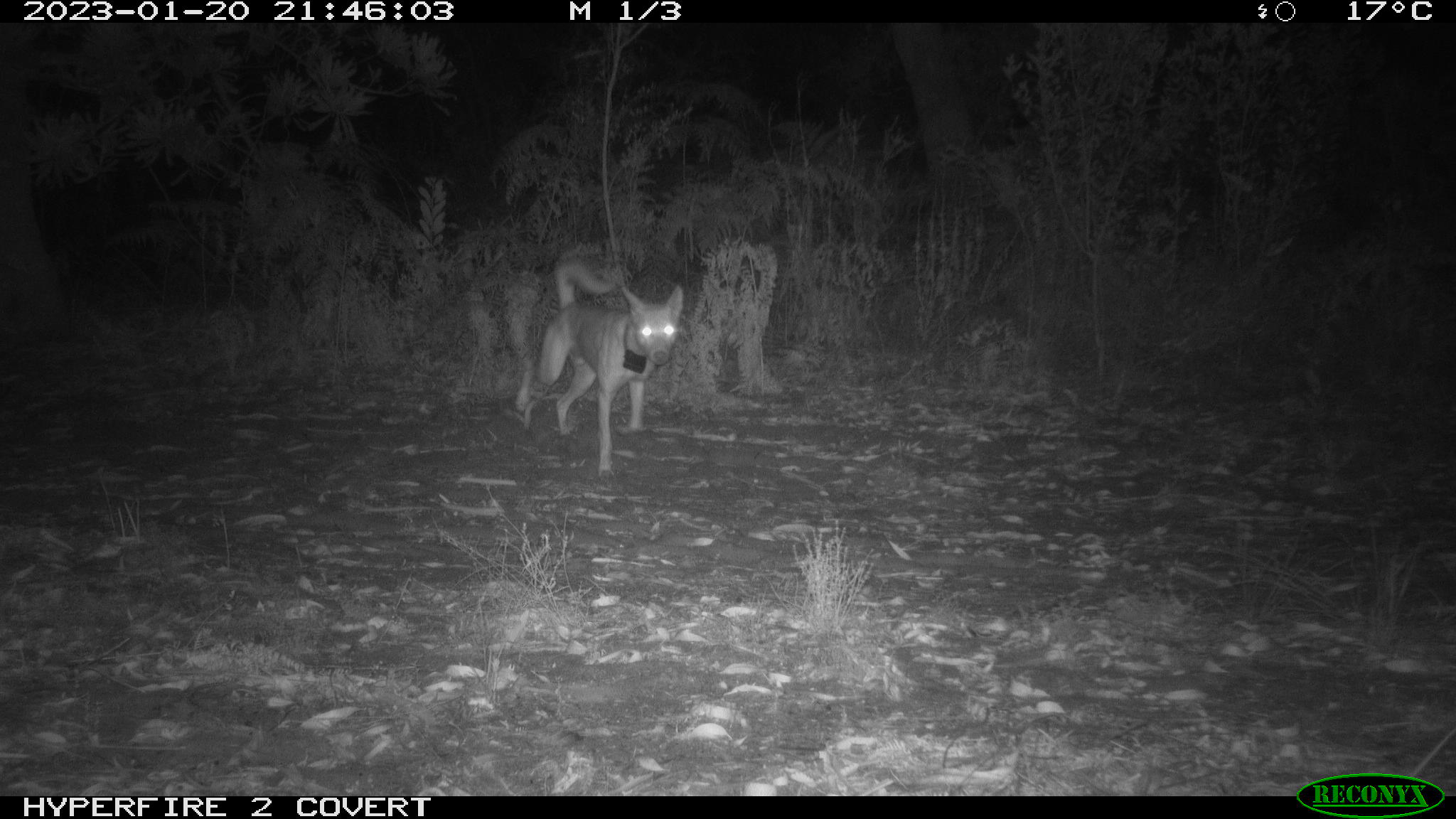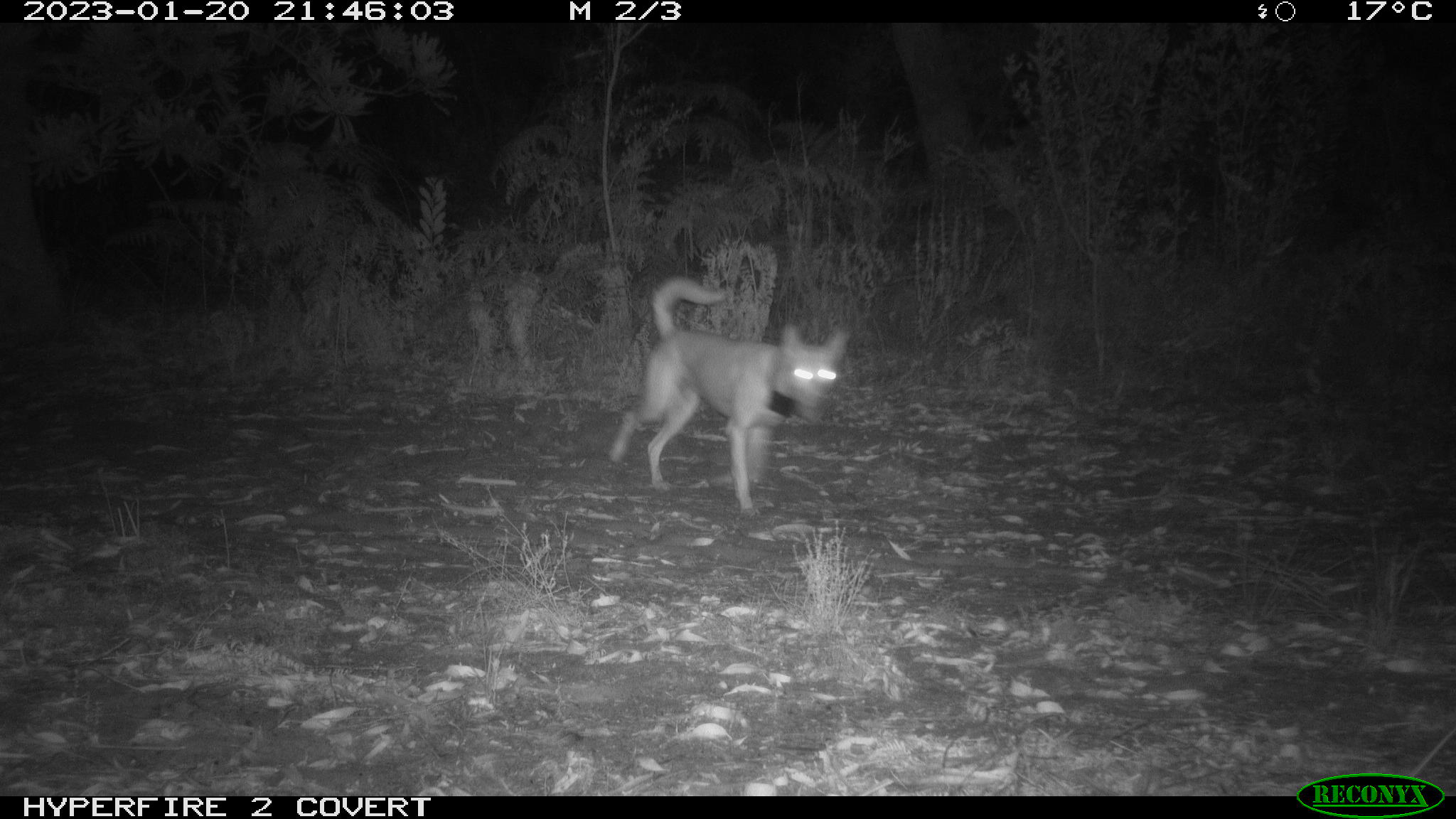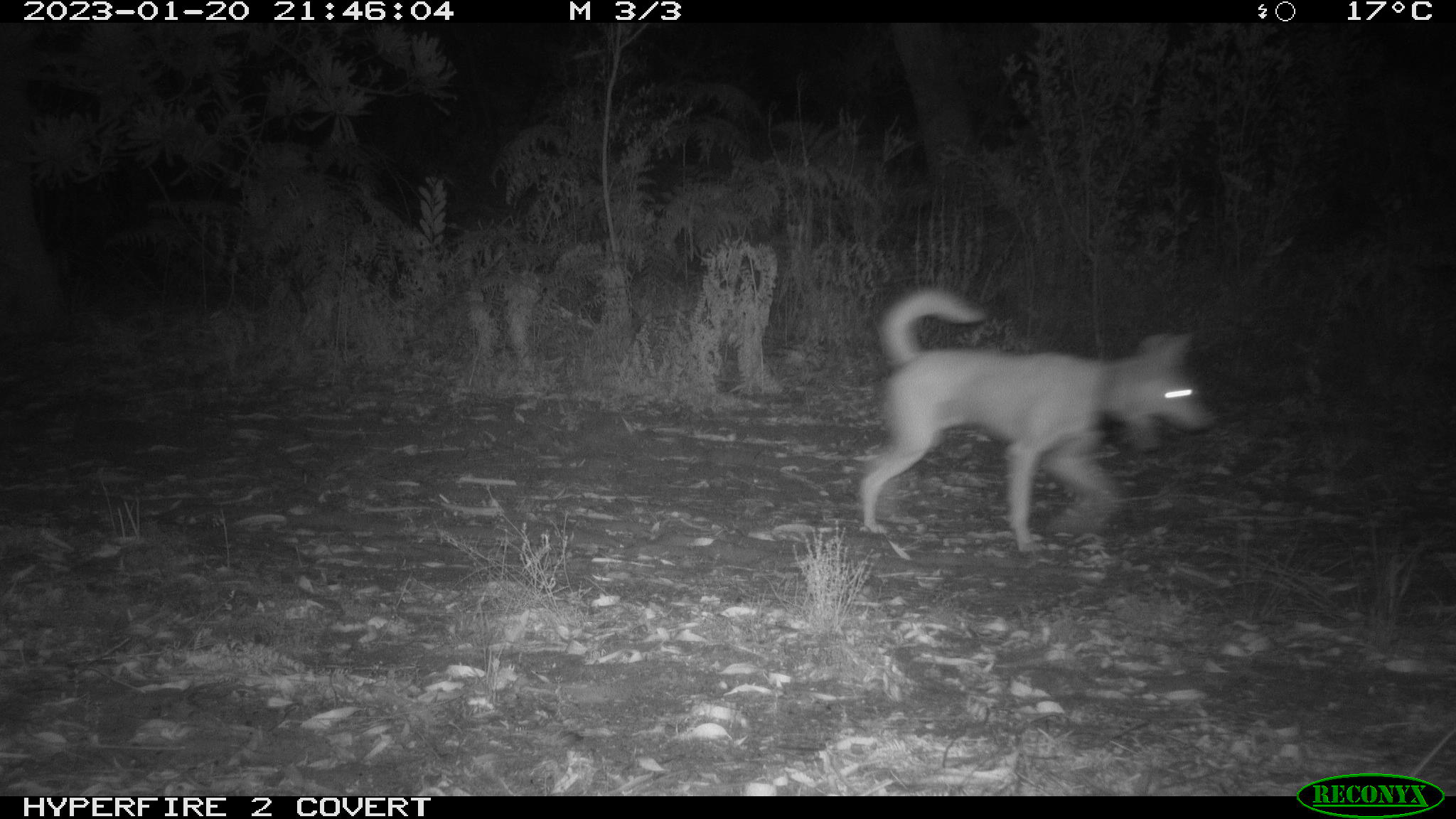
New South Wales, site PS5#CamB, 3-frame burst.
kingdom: Animalia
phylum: Chordata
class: Mammalia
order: Carnivora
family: Canidae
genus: Canis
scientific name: Canis familiaris dingo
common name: dingo